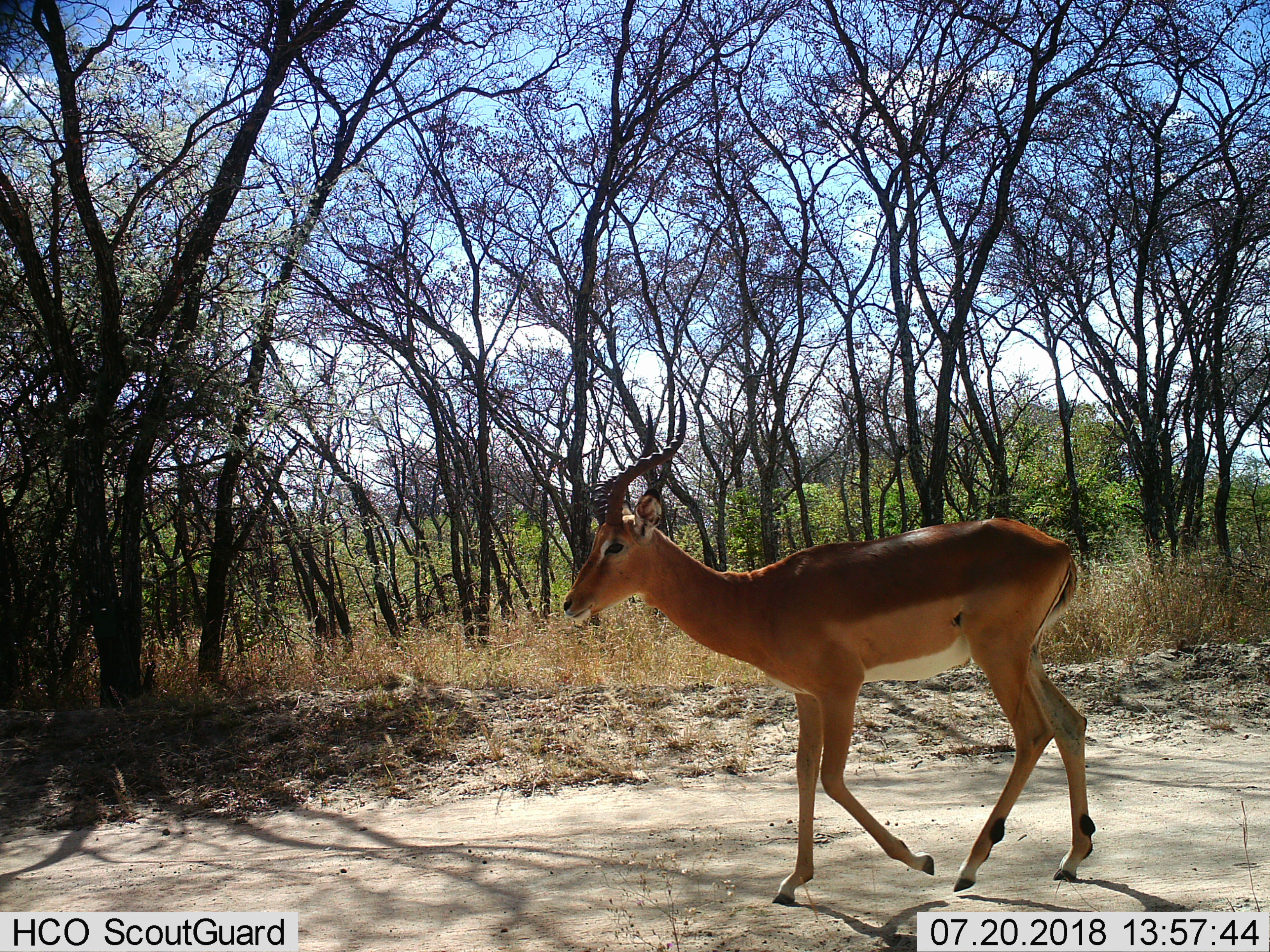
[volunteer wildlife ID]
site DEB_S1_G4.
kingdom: Animalia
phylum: Chordata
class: Mammalia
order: Artiodactyla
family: Bovidae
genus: Aepyceros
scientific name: Aepyceros melampus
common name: impala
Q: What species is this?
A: Impala (Aepyceros melampus).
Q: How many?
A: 1.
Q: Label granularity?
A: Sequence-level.